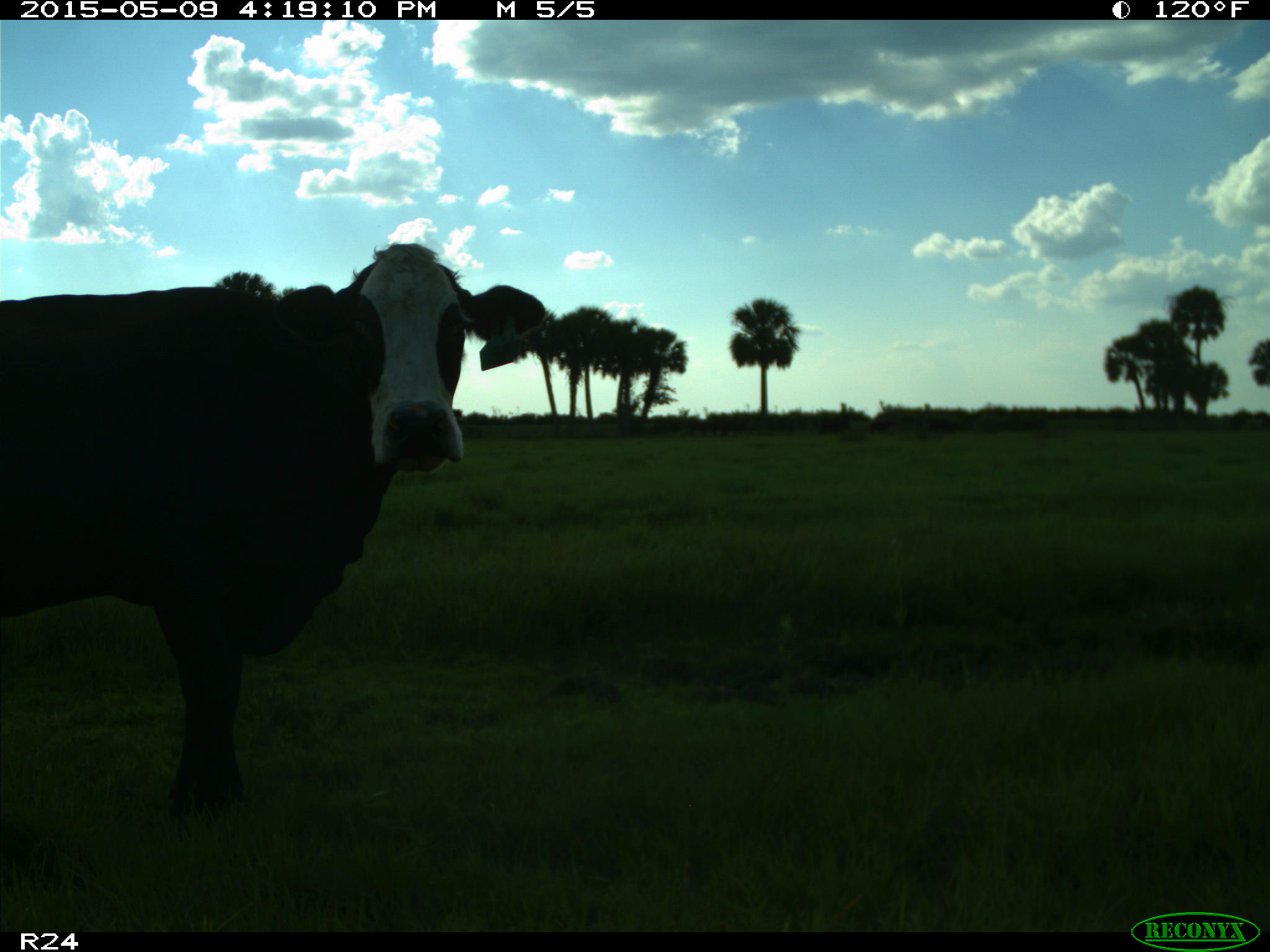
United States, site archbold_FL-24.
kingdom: Animalia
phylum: Chordata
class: Mammalia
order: Artiodactyla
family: Bovidae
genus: Bos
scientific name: Bos taurus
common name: domestic cow